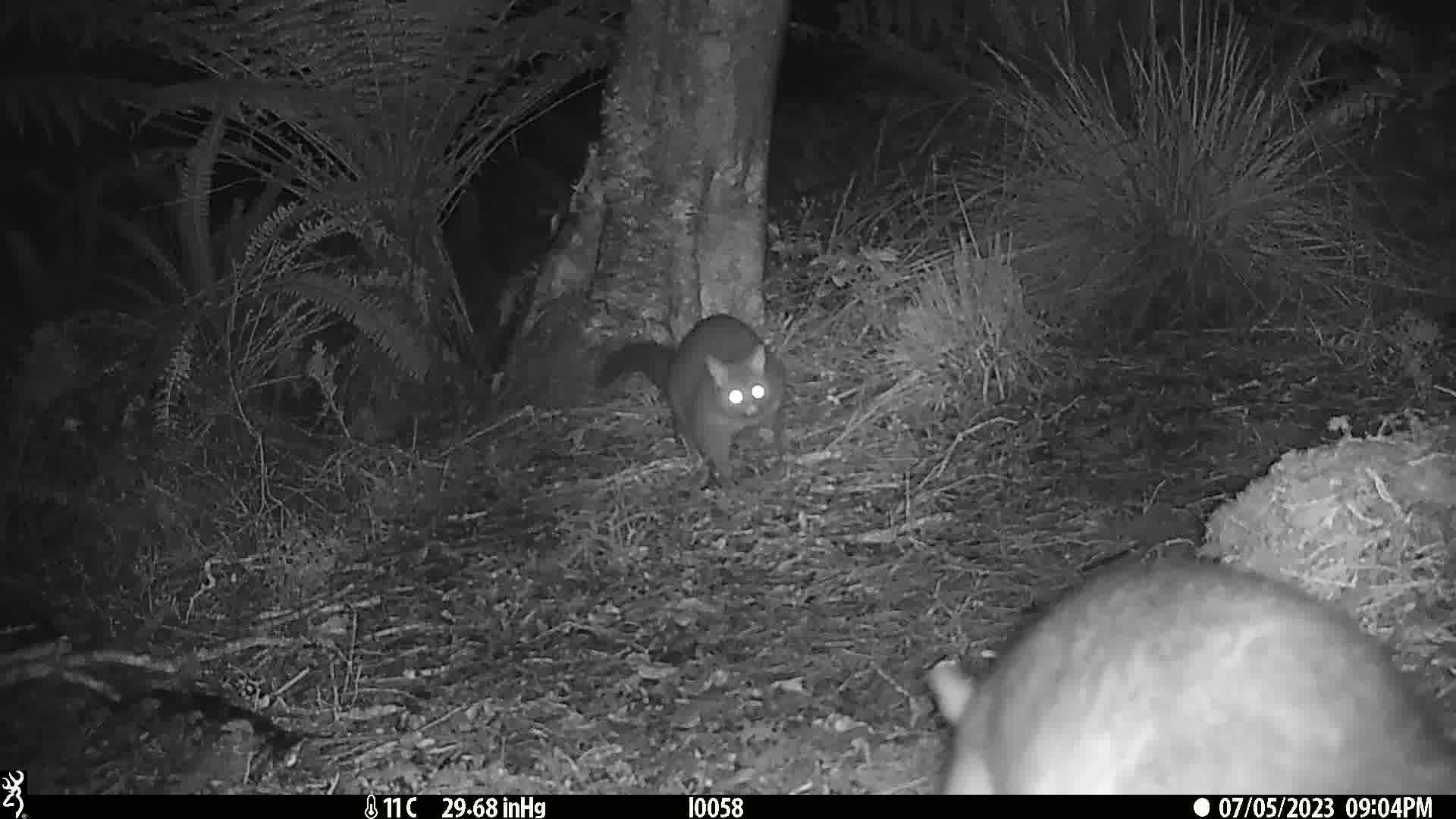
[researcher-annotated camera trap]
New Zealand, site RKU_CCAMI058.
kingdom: Animalia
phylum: Chordata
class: Mammalia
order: Diprotodontia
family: Phalangeridae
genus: Trichosurus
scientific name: Trichosurus vulpecula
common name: common brushtail possum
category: possum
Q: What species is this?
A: Possum (common brushtail possum) (Trichosurus vulpecula).